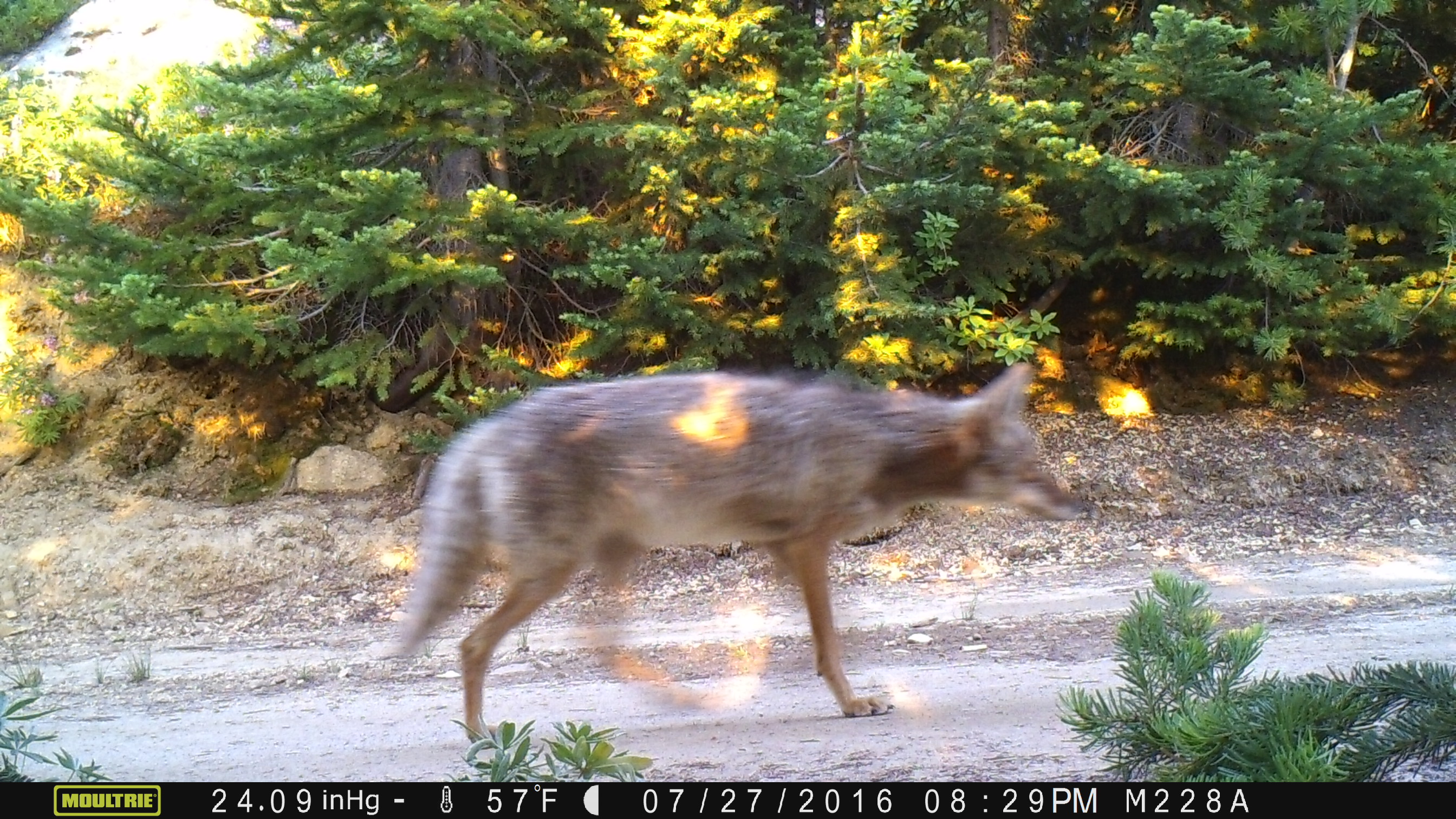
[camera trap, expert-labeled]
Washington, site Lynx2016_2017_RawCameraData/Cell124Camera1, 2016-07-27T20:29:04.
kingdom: Animalia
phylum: Chordata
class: Mammalia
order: Carnivora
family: Canidae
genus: Canis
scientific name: Canis latrans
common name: coyote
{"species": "Canis latrans (coyote)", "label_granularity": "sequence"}